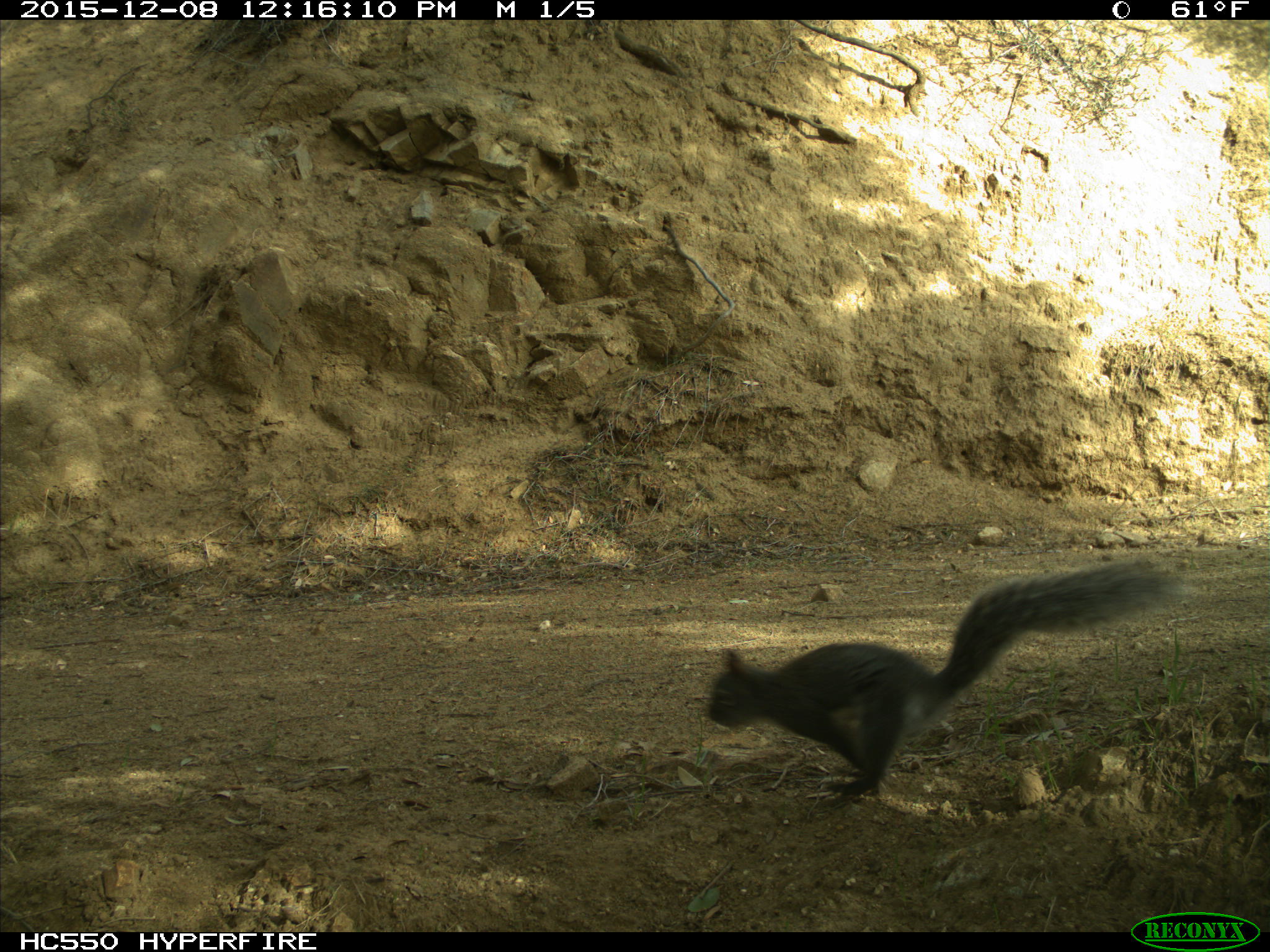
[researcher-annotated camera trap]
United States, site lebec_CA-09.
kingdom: Animalia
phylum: Chordata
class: Mammalia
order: Rodentia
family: Sciuridae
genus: Sciurus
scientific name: Sciurus carolinensis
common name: eastern gray squirrel